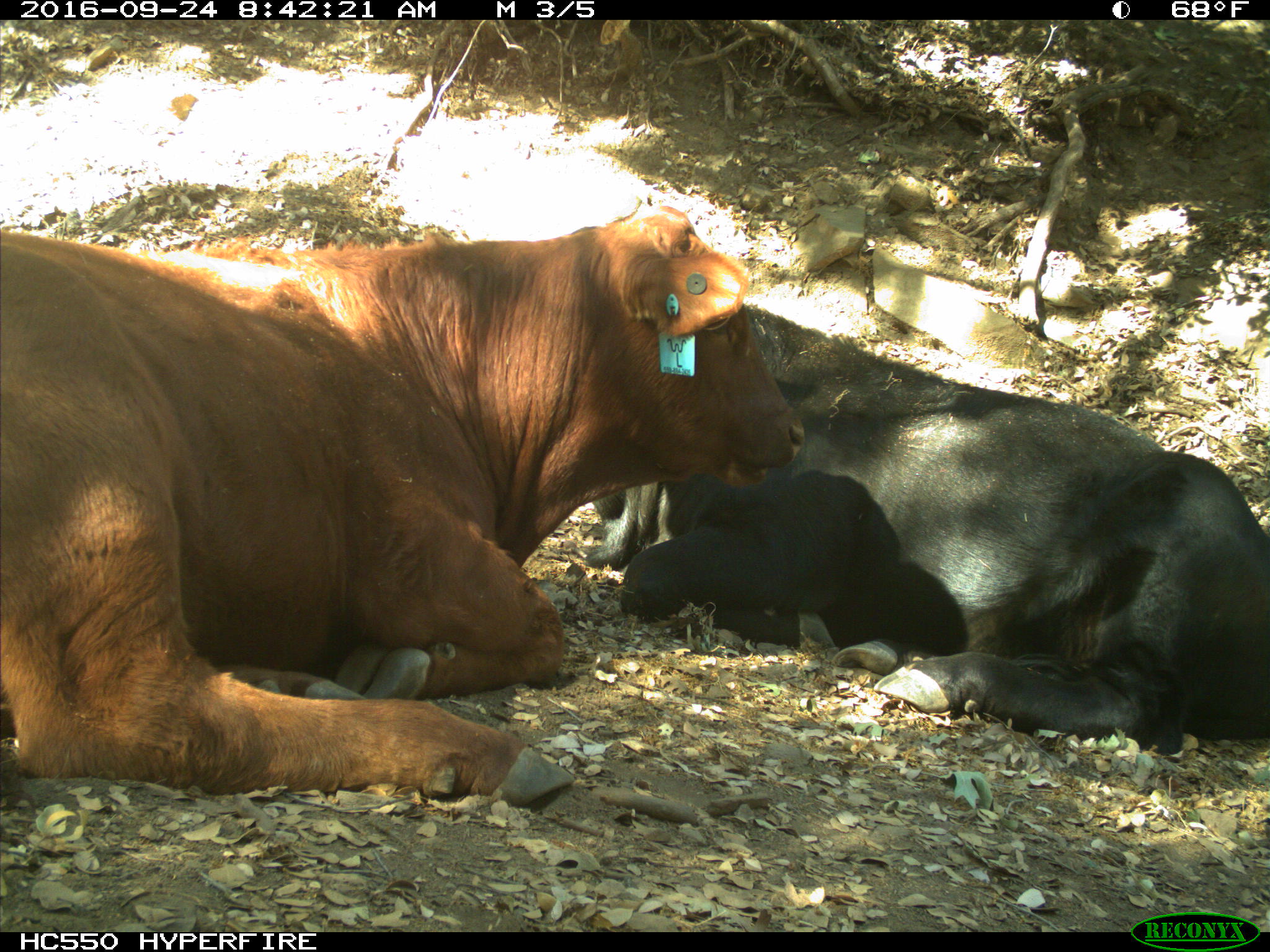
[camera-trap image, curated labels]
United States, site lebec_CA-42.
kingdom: Animalia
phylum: Chordata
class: Mammalia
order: Artiodactyla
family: Bovidae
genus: Bos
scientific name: Bos taurus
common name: domestic cow